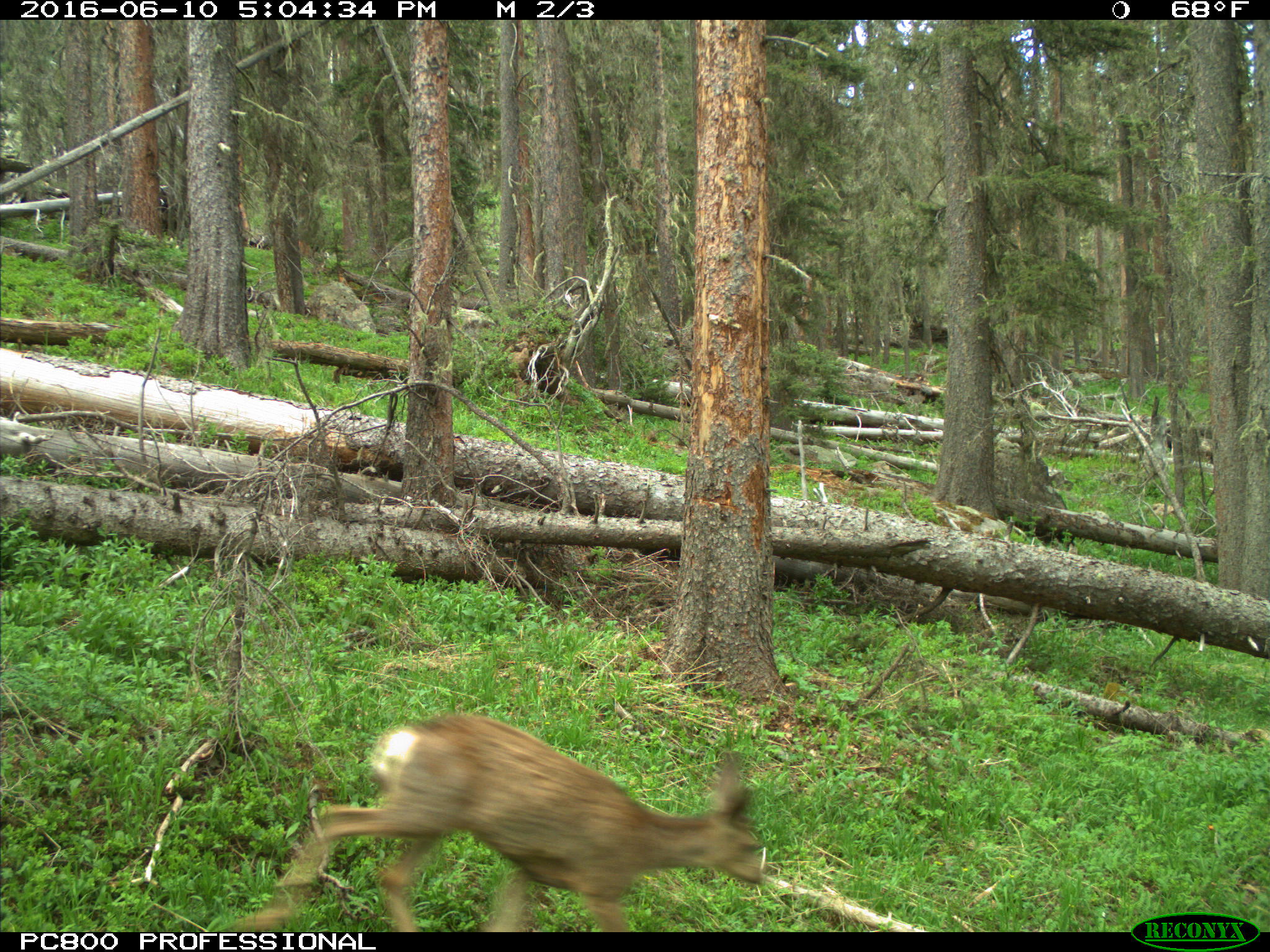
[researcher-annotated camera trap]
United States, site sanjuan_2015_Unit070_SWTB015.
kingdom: Animalia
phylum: Chordata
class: Mammalia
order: Artiodactyla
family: Cervidae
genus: Odocoileus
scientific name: Odocoileus hemionus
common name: mule deer